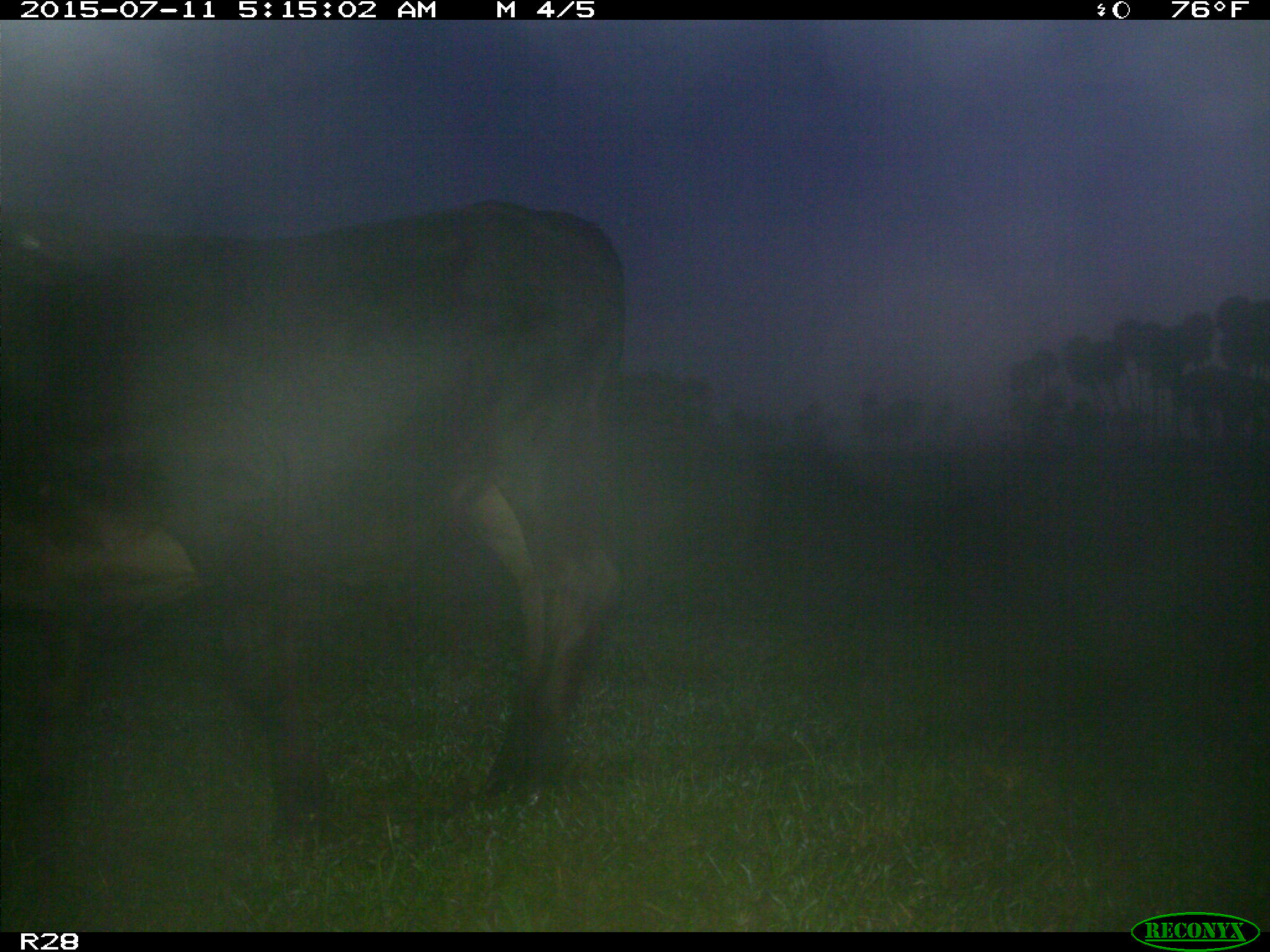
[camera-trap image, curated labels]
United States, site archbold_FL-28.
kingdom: Animalia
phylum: Chordata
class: Mammalia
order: Artiodactyla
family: Bovidae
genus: Bos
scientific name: Bos taurus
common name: domestic cow